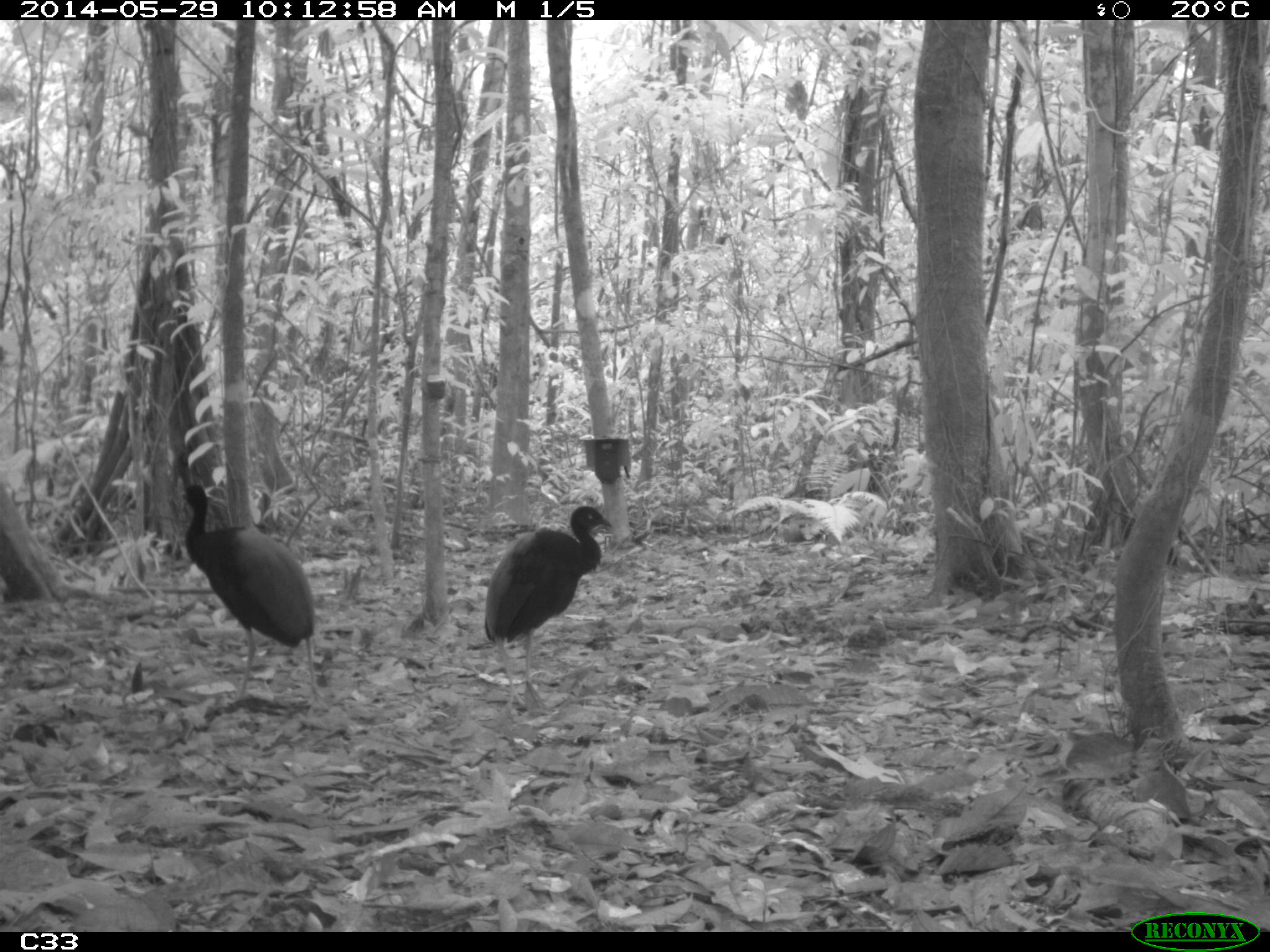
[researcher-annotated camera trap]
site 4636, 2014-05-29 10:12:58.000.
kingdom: Animalia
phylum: Chordata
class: Aves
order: Gruiformes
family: Psophiidae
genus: Psophia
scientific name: Psophia crepitans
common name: gray-winged trumpeter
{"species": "Psophia crepitans (gray-winged trumpeter)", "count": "5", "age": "adult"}